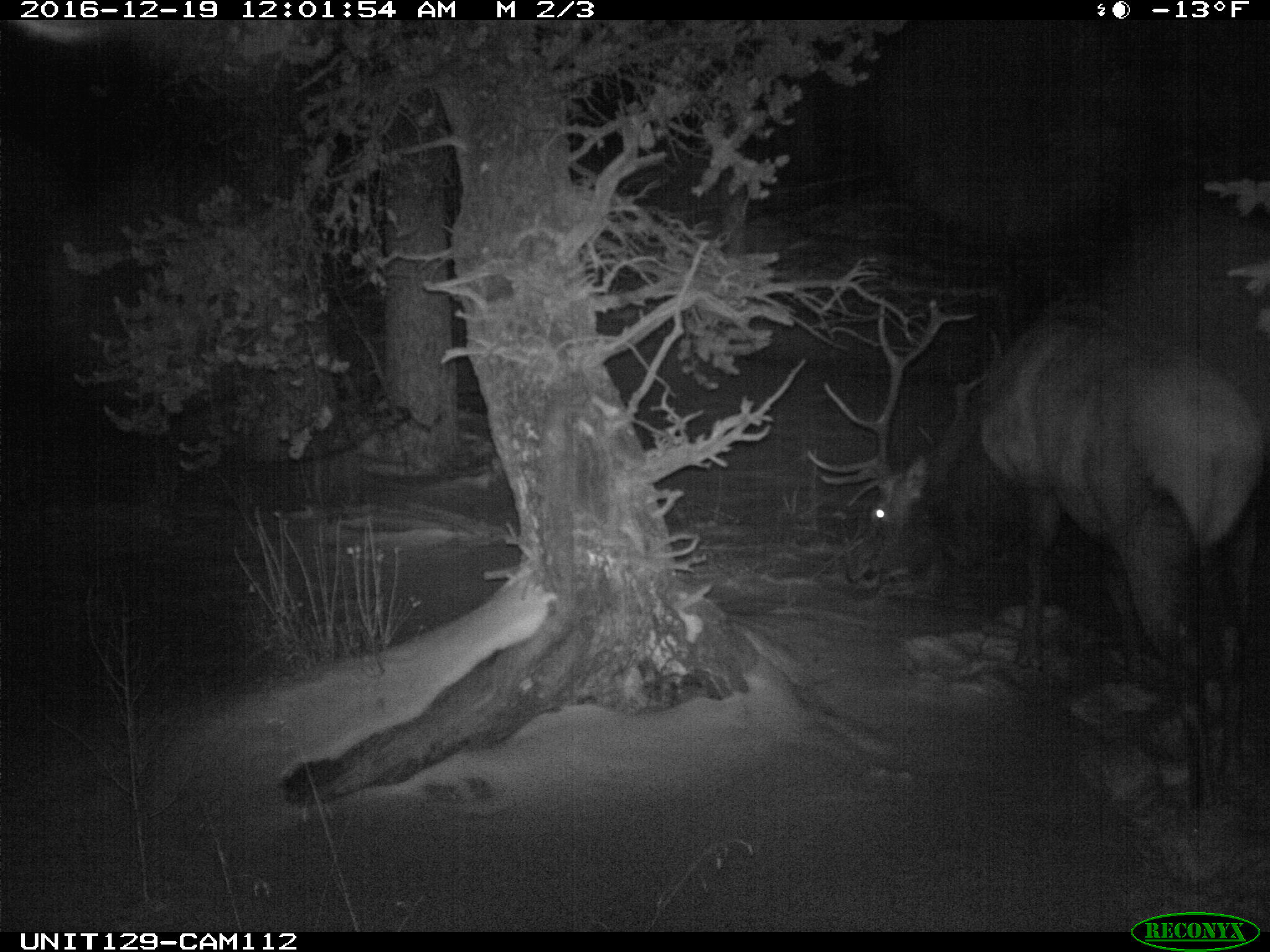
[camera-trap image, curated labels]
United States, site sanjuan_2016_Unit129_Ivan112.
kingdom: Animalia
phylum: Chordata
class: Mammalia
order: Artiodactyla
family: Cervidae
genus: Cervus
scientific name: Cervus elaphus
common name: red deer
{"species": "Cervus elaphus (red deer)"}